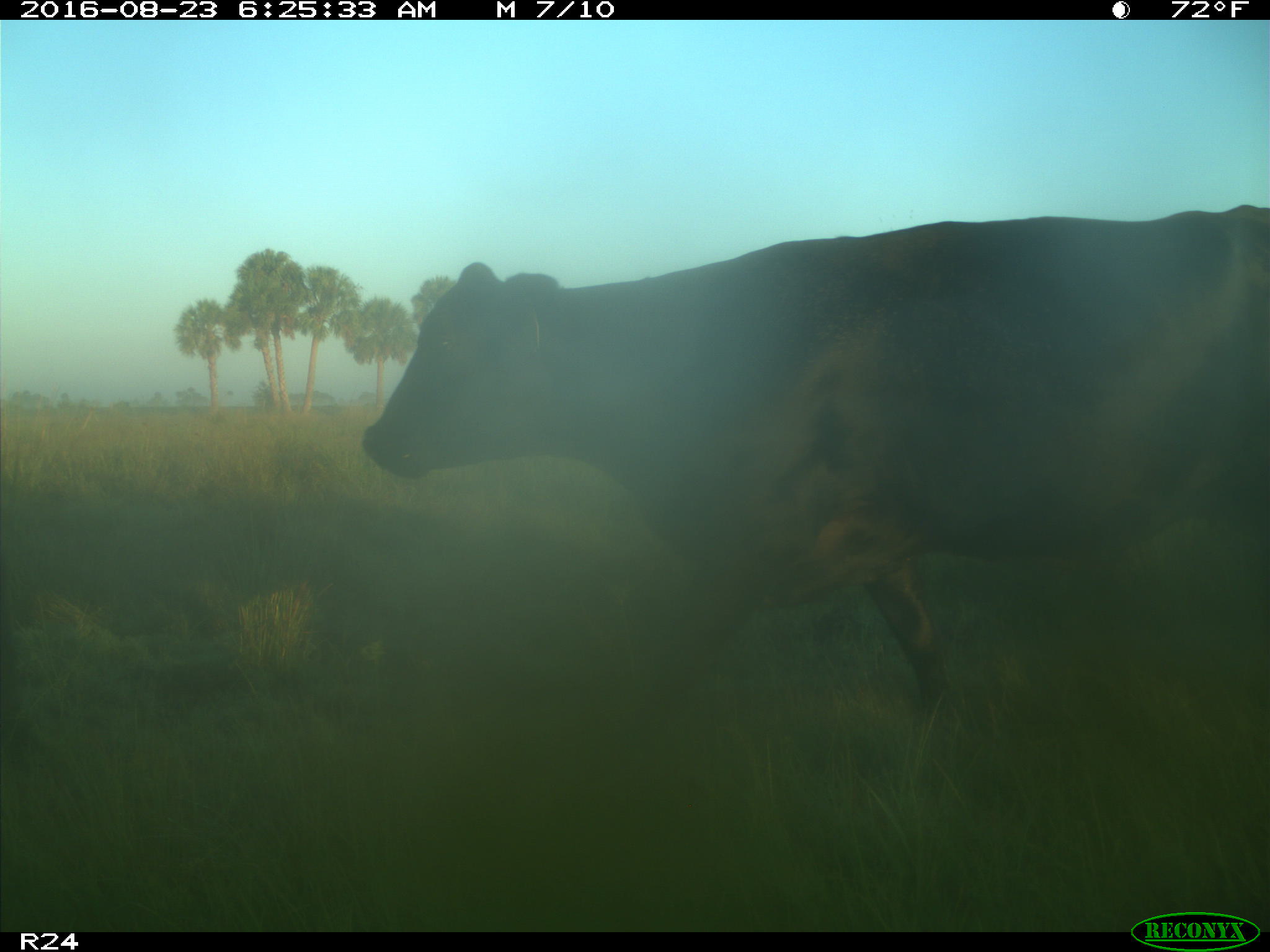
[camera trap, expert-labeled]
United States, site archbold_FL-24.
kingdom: Animalia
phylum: Chordata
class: Mammalia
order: Artiodactyla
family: Bovidae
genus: Bos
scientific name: Bos taurus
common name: domestic cow